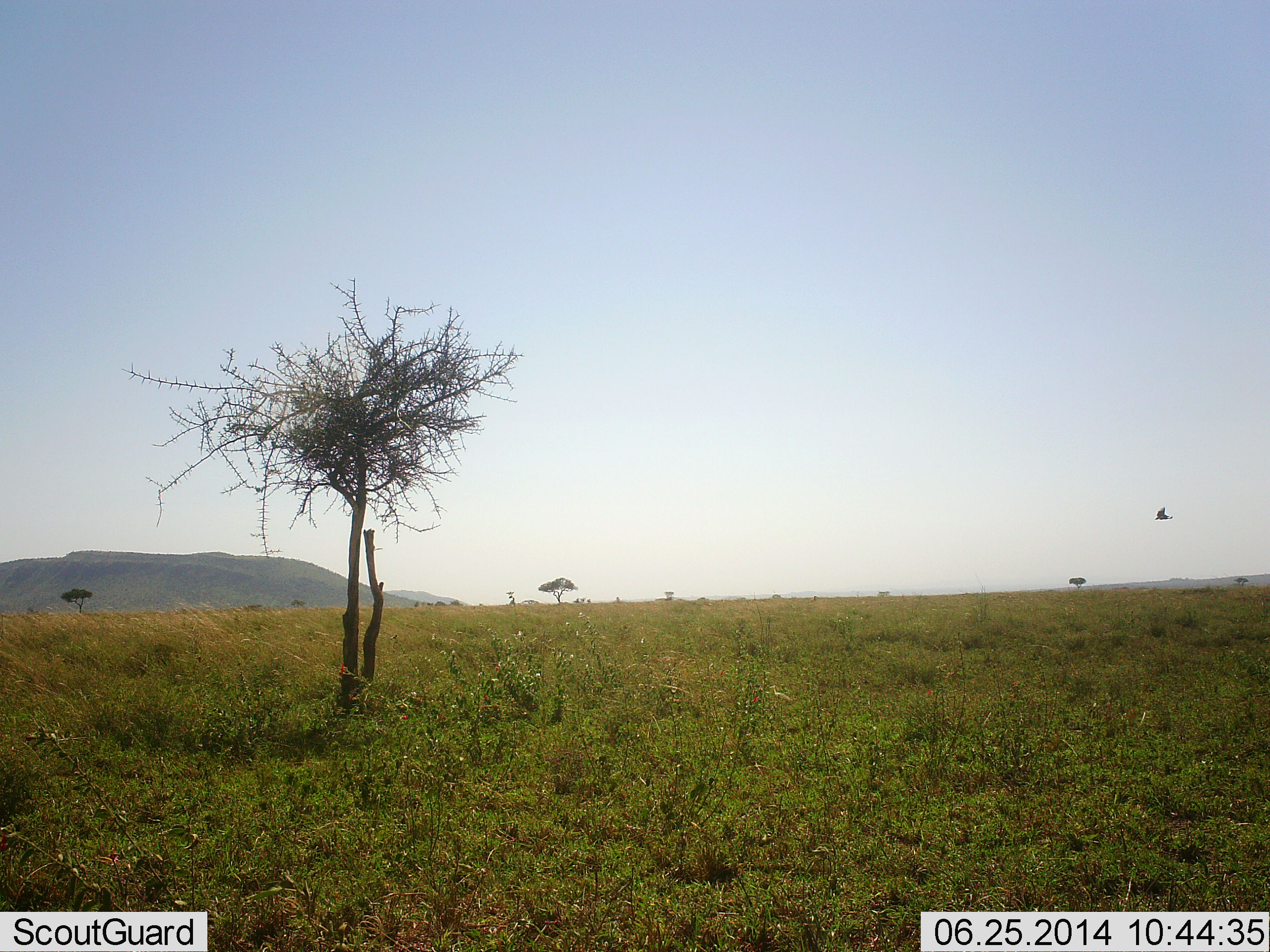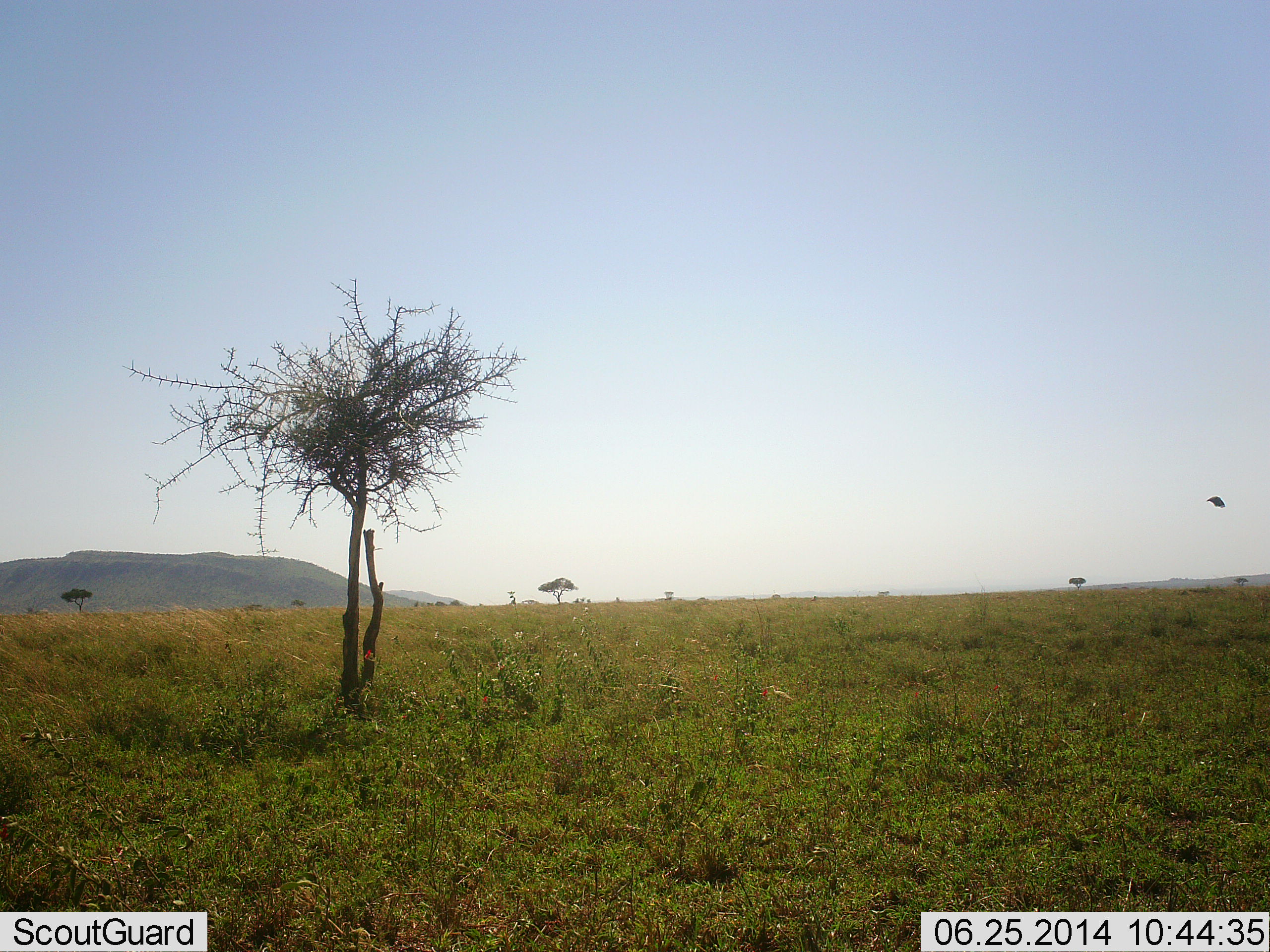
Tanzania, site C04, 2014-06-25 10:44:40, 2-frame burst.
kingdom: Animalia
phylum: Chordata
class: Aves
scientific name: Aves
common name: bird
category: otherbird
Otherbird (bird) (Aves), count 1. Behavior (volunteer vote fractions): standing 0%, resting 0%, moving 100%, interacting 0%. Young present (vote fraction): 0%. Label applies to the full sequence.